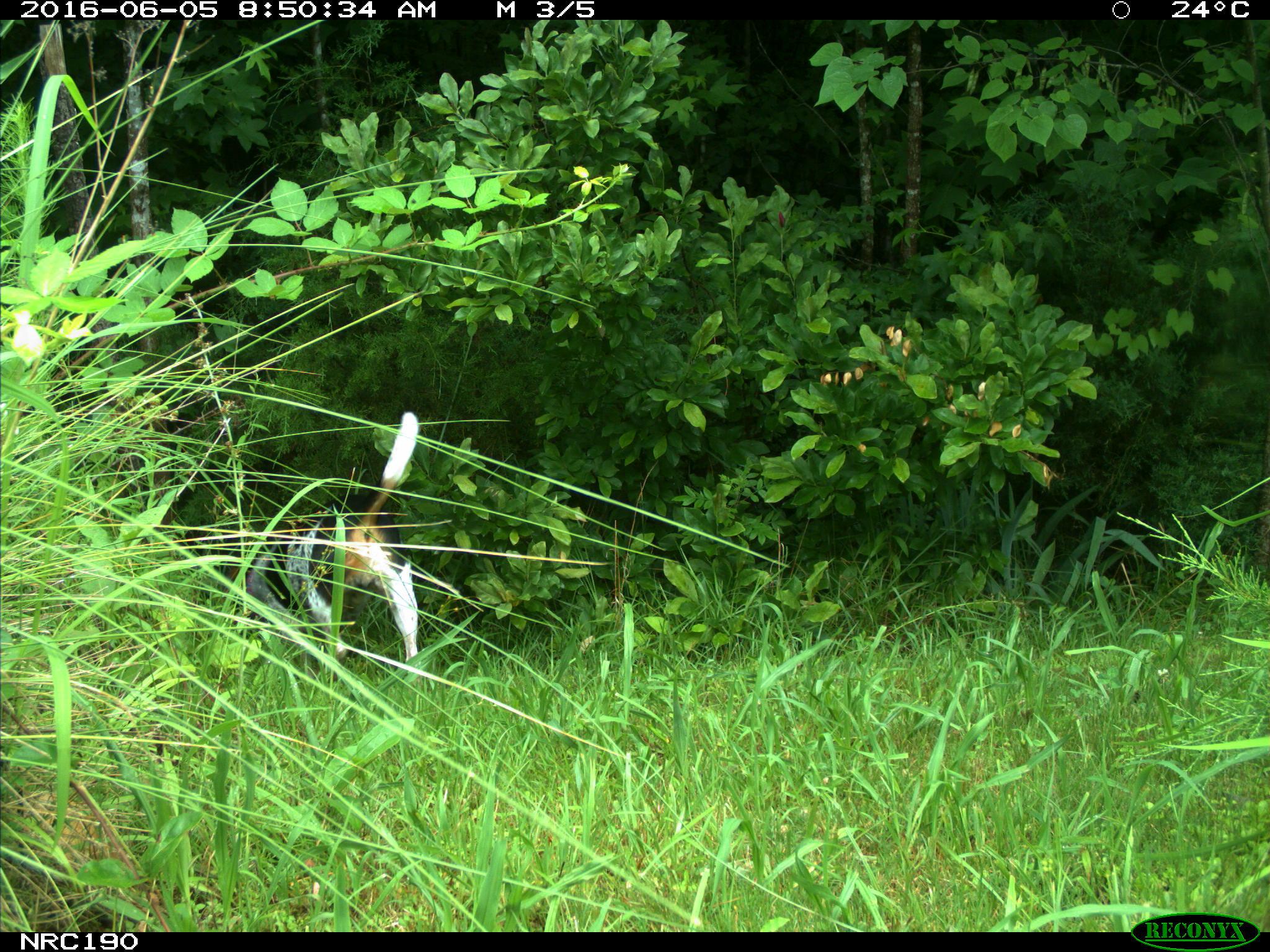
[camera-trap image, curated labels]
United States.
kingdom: Animalia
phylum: Chordata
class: Mammalia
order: Carnivora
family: Canidae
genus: Canis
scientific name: Canis familiaris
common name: domestic dog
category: Dog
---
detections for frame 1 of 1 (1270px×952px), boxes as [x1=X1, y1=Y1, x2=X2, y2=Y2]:
Dog: [x1=244, y1=397, x2=430, y2=687]